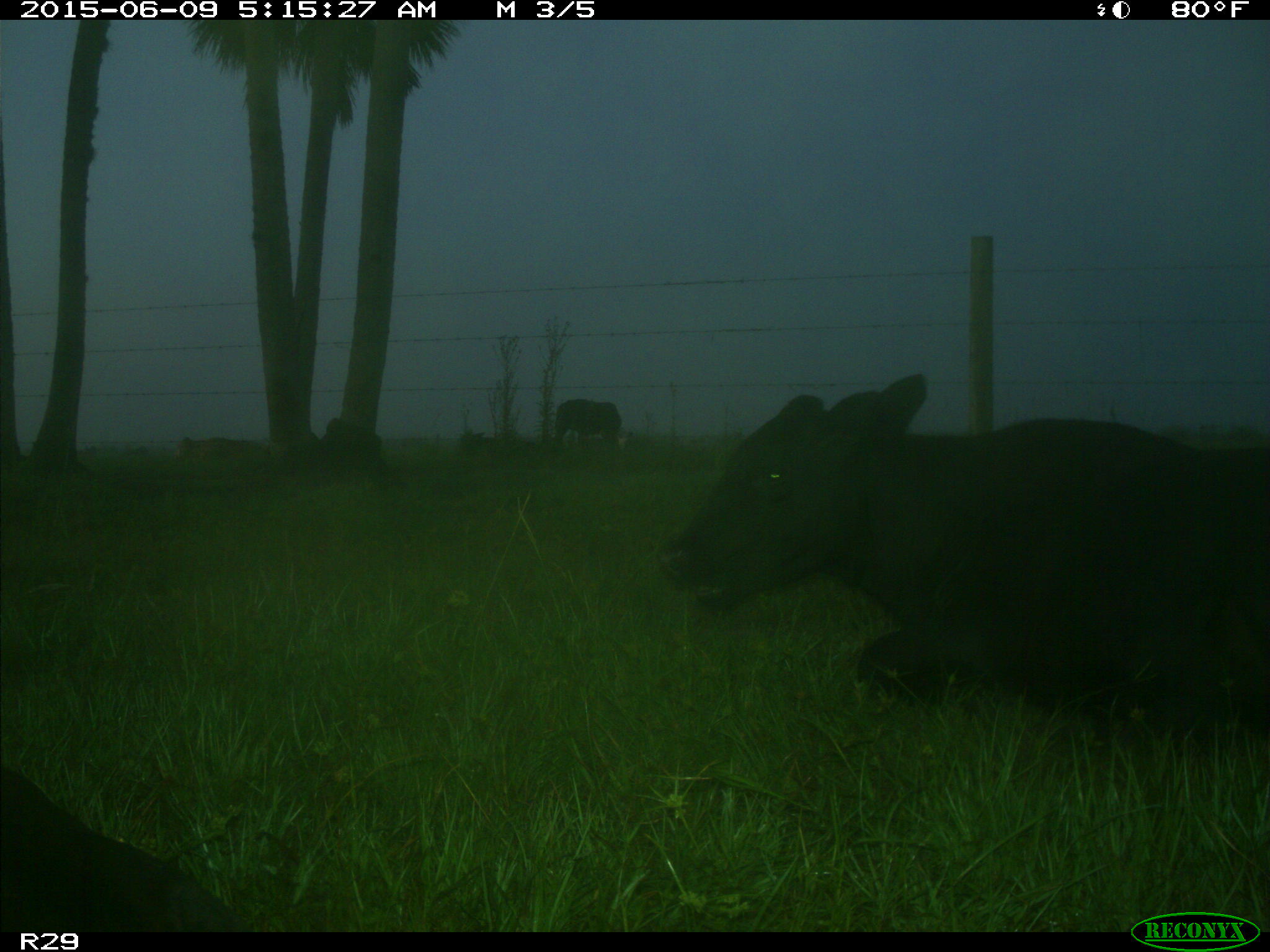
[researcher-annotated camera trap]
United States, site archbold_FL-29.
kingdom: Animalia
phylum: Chordata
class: Mammalia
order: Artiodactyla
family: Bovidae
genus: Bos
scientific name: Bos taurus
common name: domestic cow